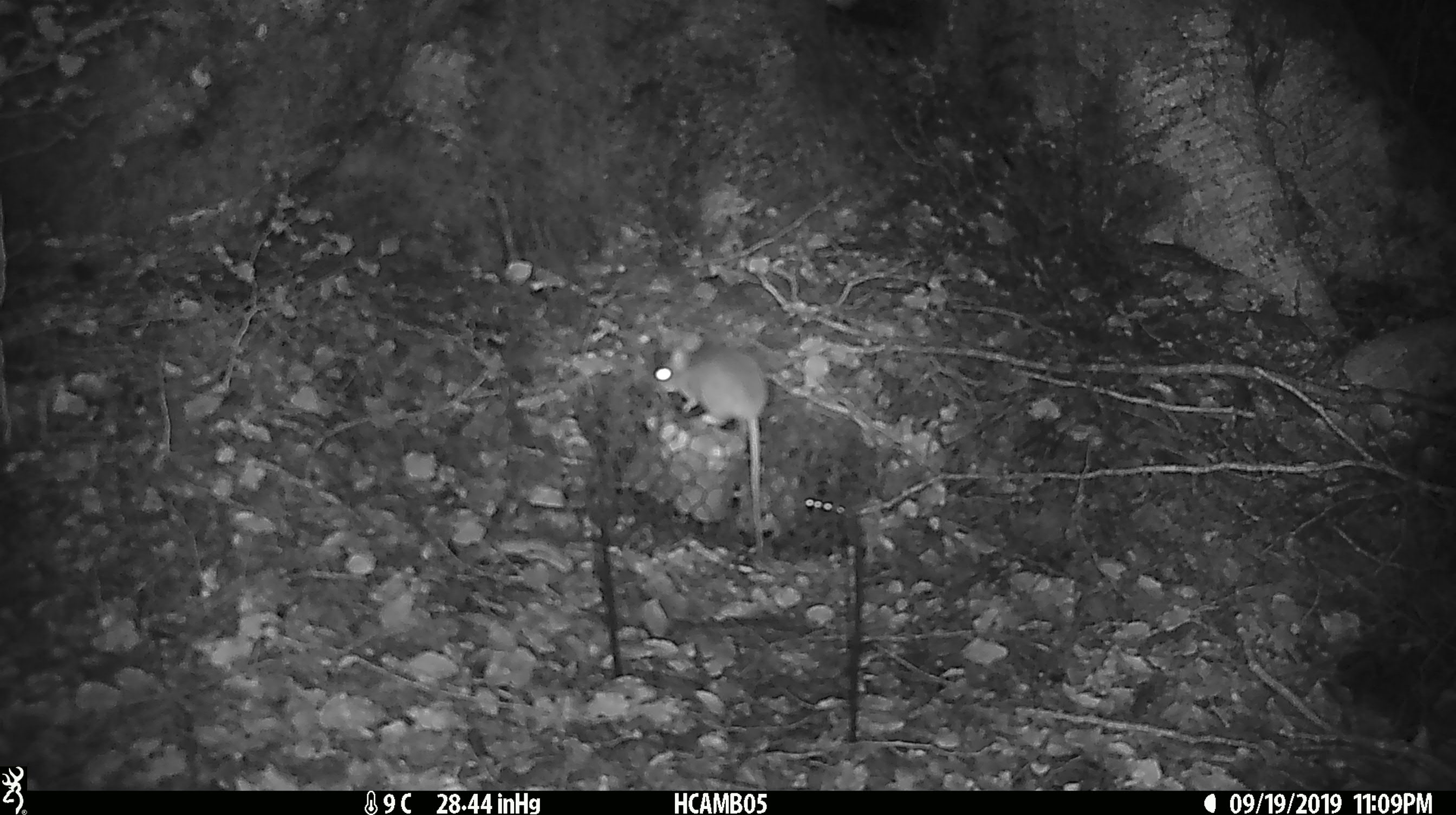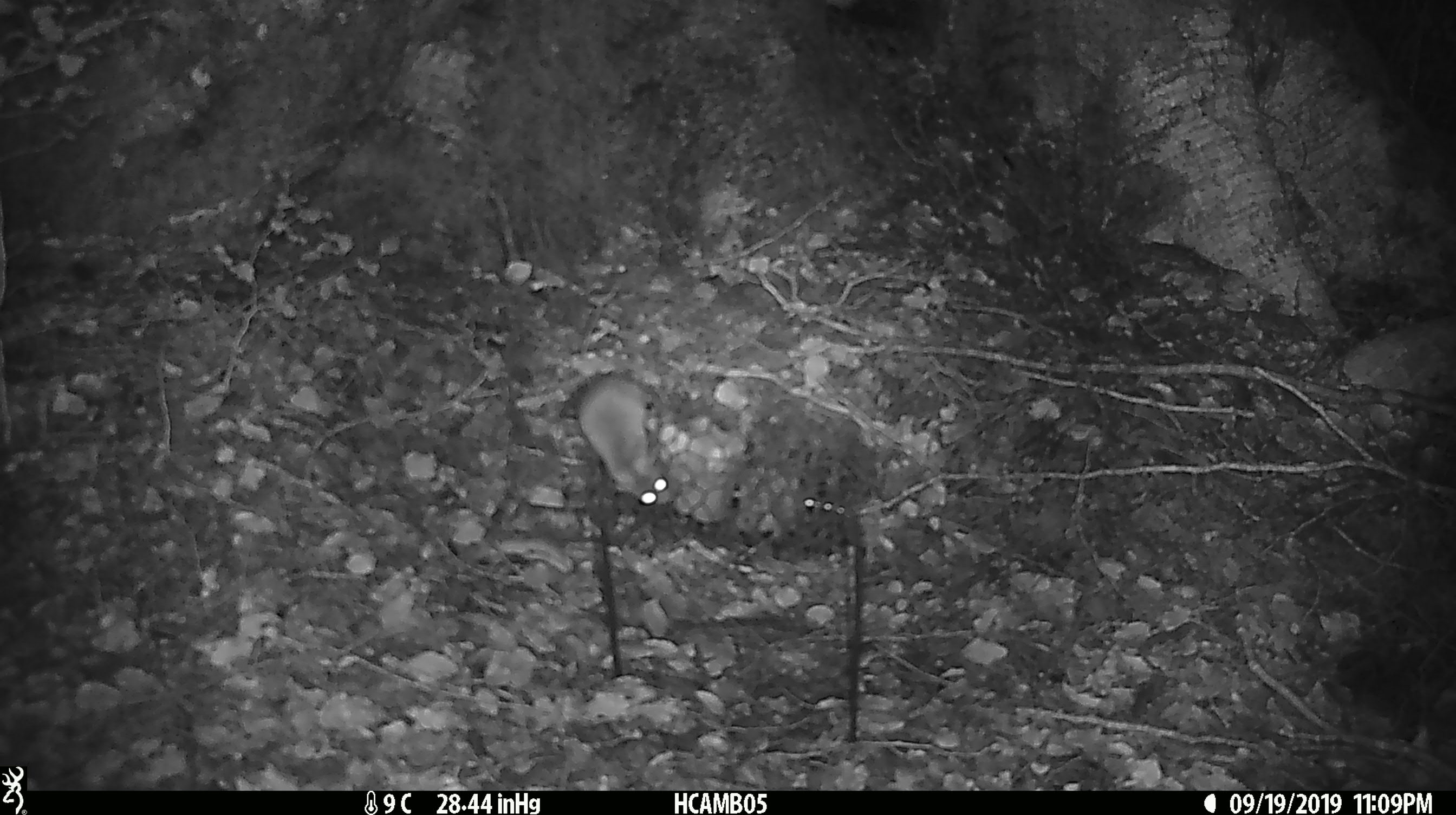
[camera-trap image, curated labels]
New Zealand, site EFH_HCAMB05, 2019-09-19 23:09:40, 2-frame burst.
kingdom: Animalia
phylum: Chordata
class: Mammalia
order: Rodentia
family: Muridae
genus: Mus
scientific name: Mus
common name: mouse